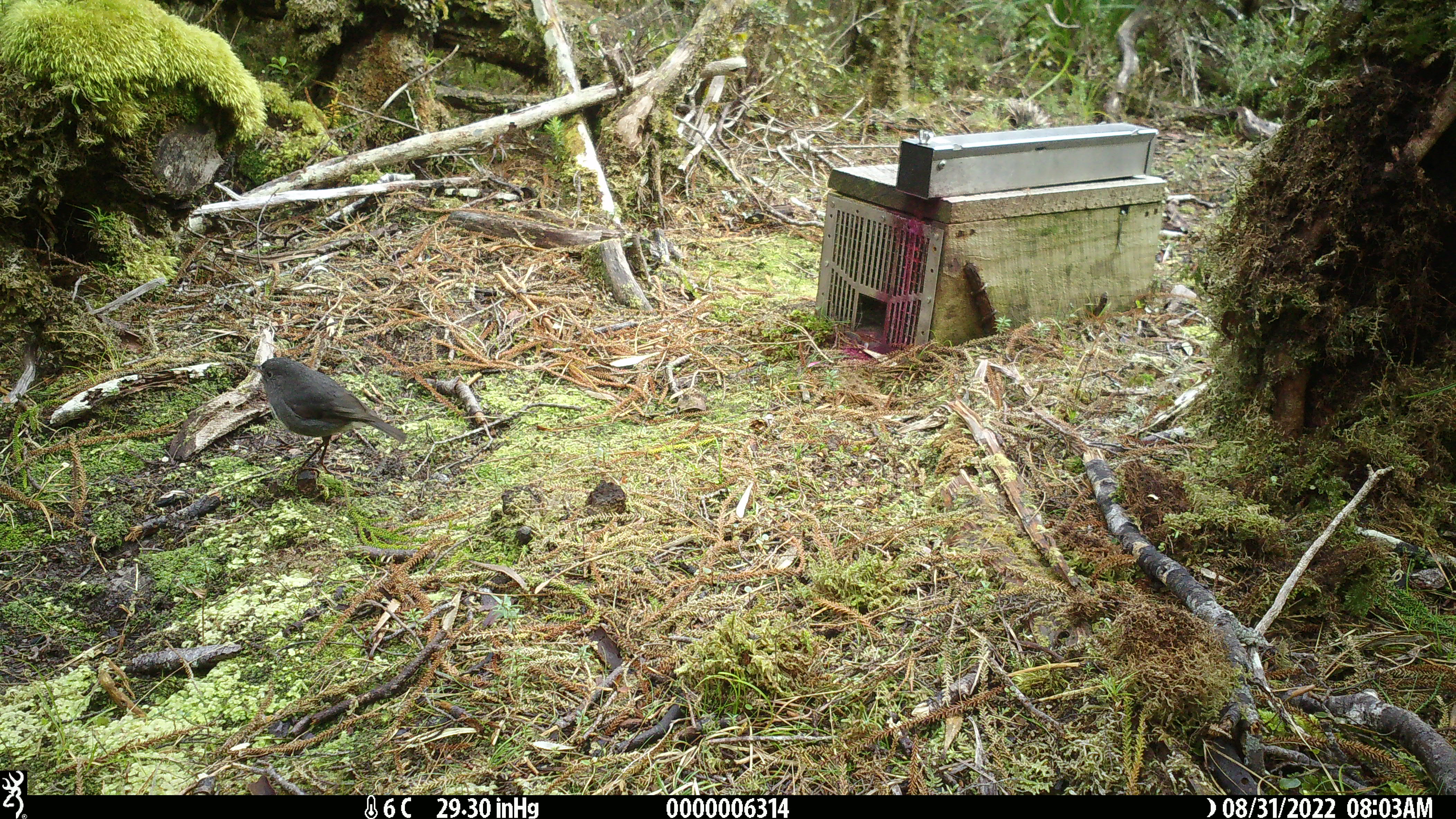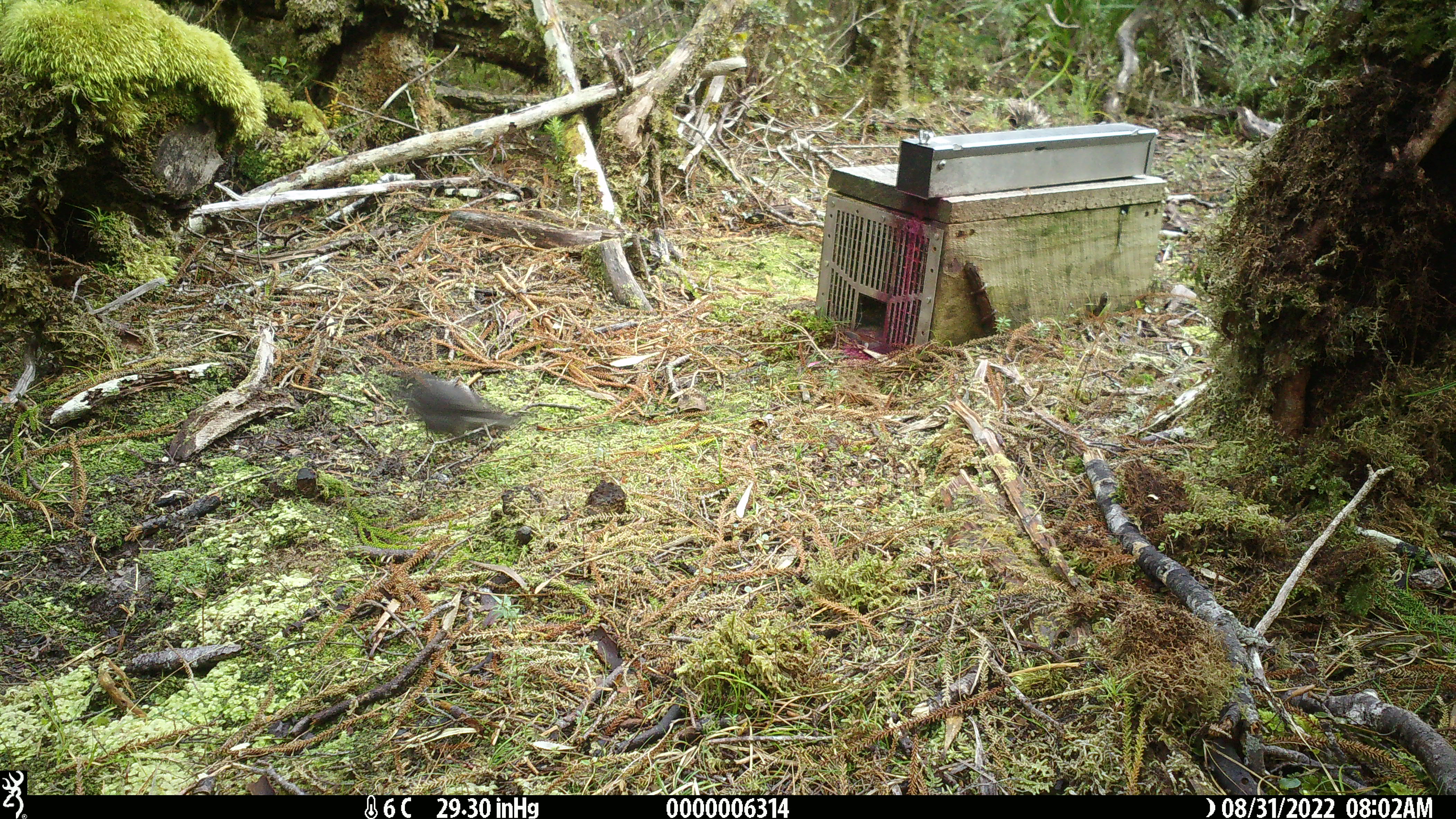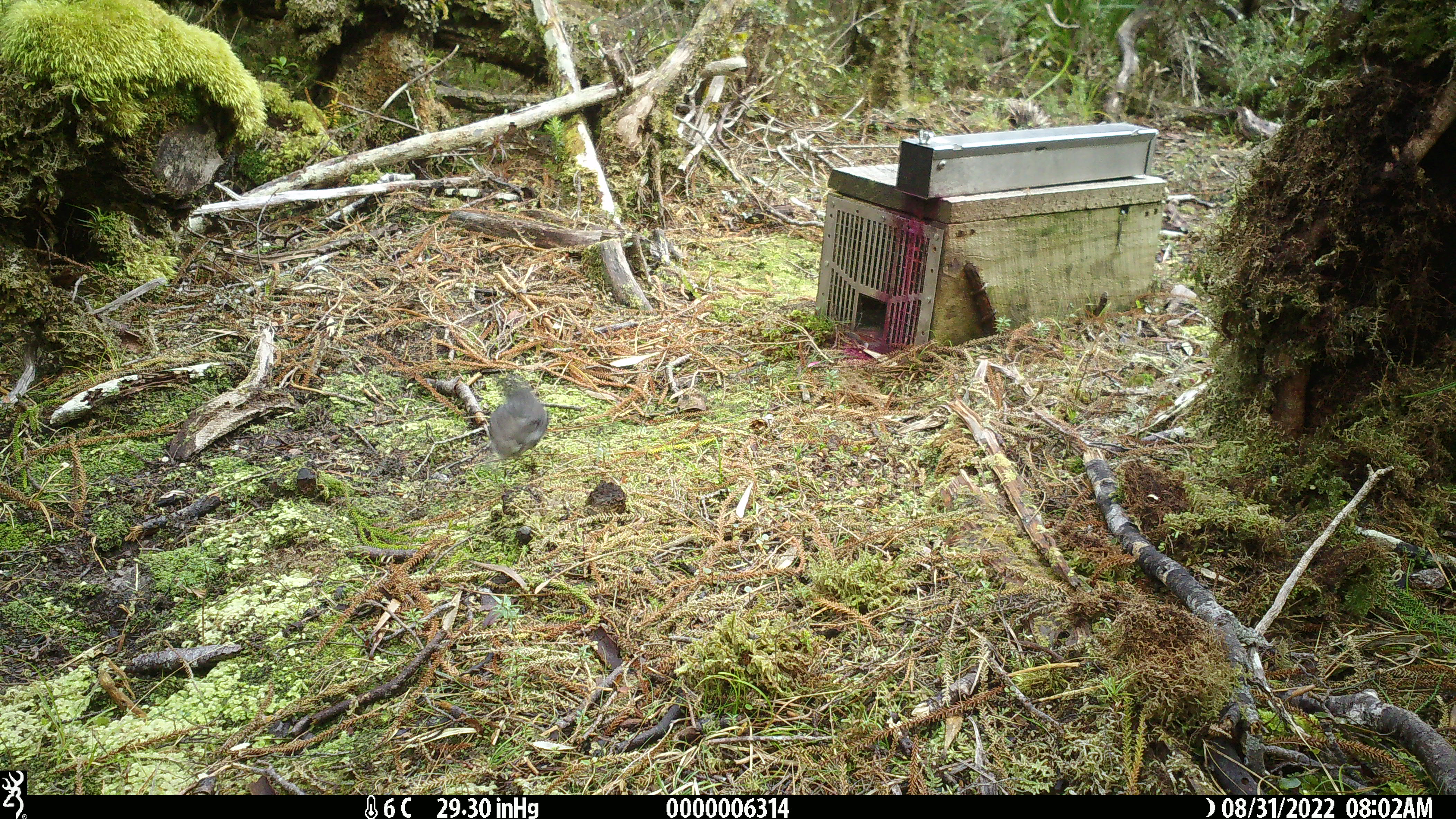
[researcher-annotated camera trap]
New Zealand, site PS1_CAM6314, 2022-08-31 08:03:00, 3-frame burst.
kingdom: Animalia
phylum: Chordata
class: Aves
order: Passeriformes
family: Petroicidae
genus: Petroica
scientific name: Petroica australis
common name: new zealand robin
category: robin